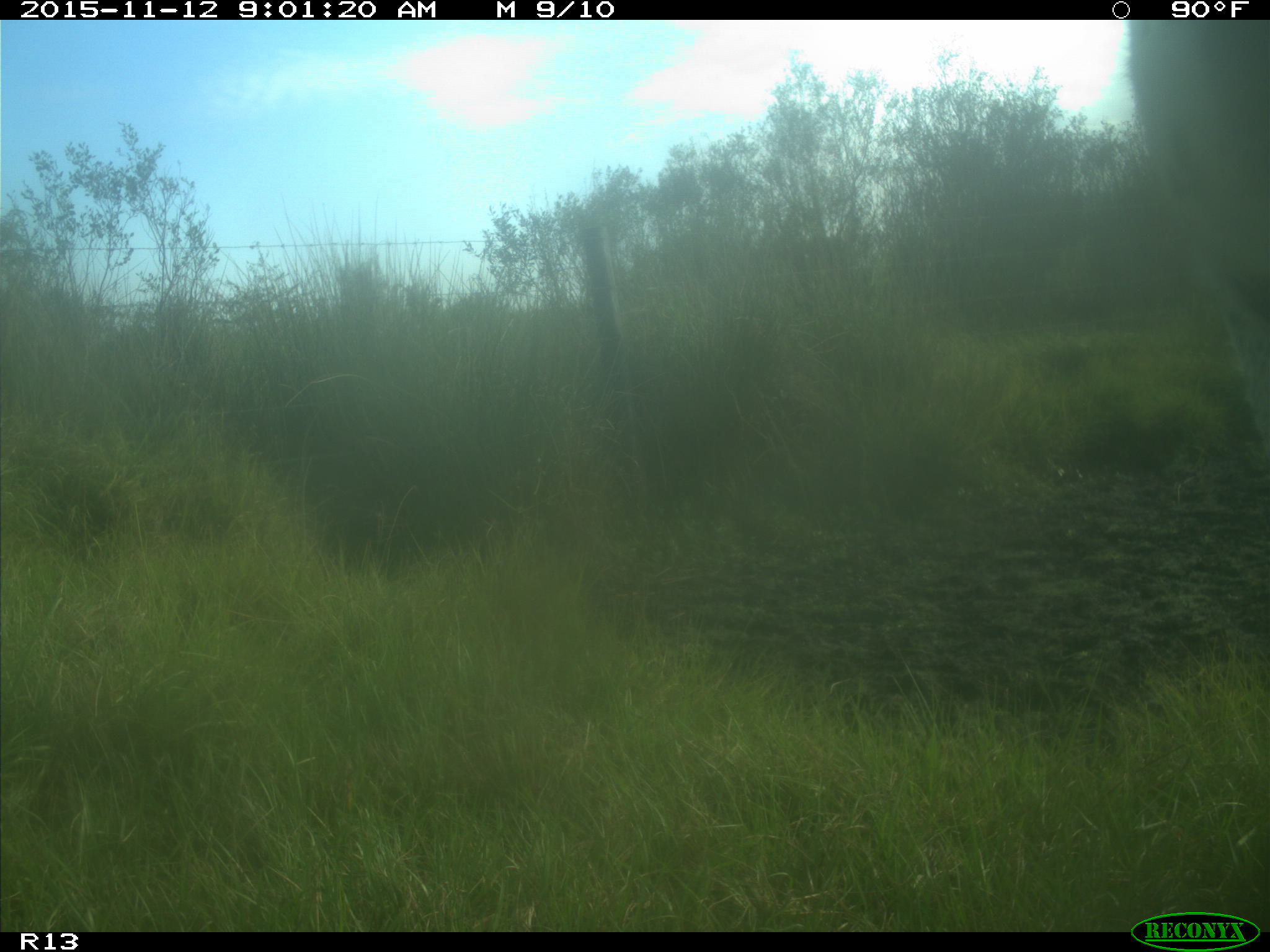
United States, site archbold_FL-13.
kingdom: Animalia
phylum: Chordata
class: Mammalia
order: Artiodactyla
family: Bovidae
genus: Bos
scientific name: Bos taurus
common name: domestic cow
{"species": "Bos taurus (domestic cow)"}